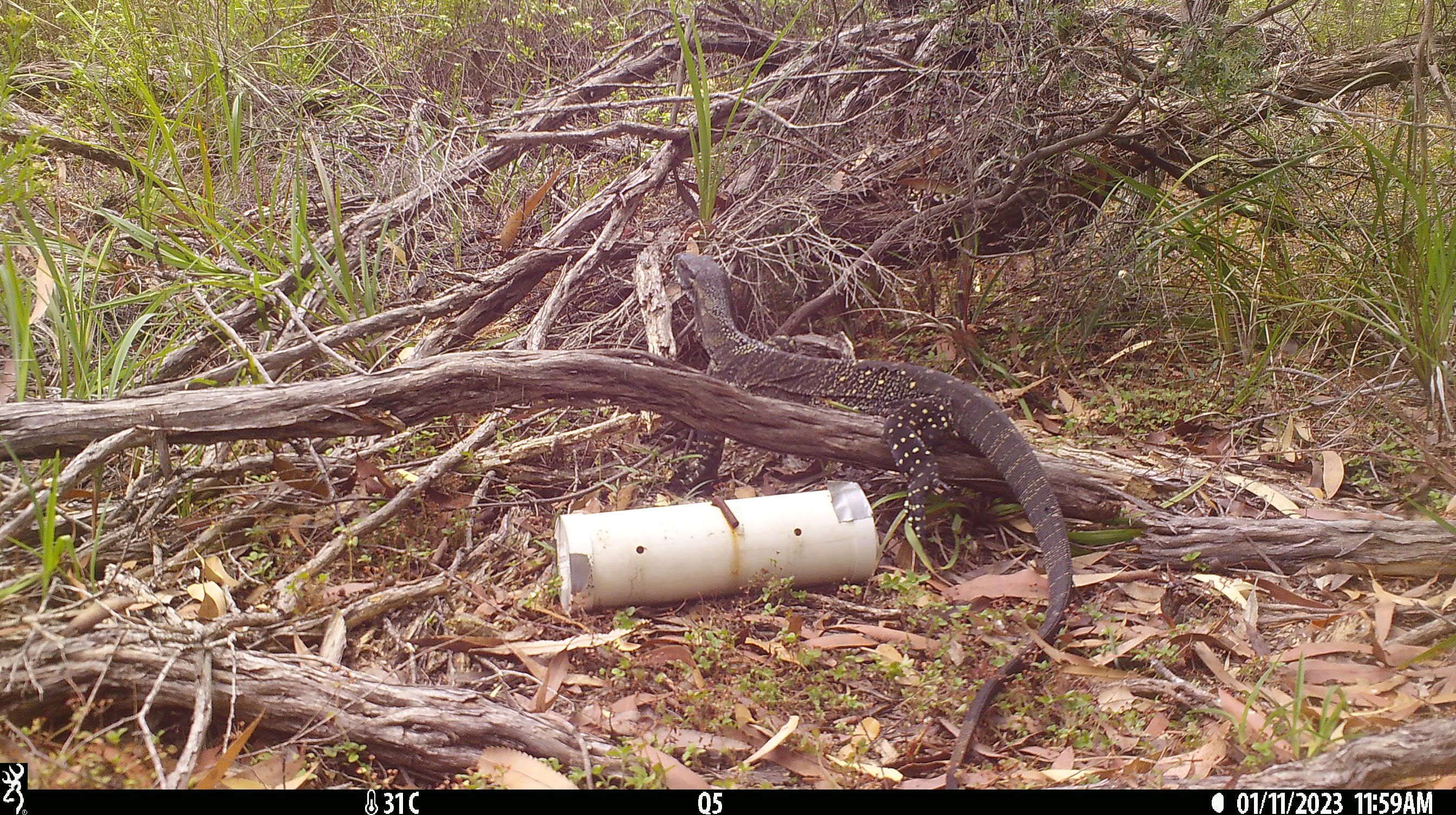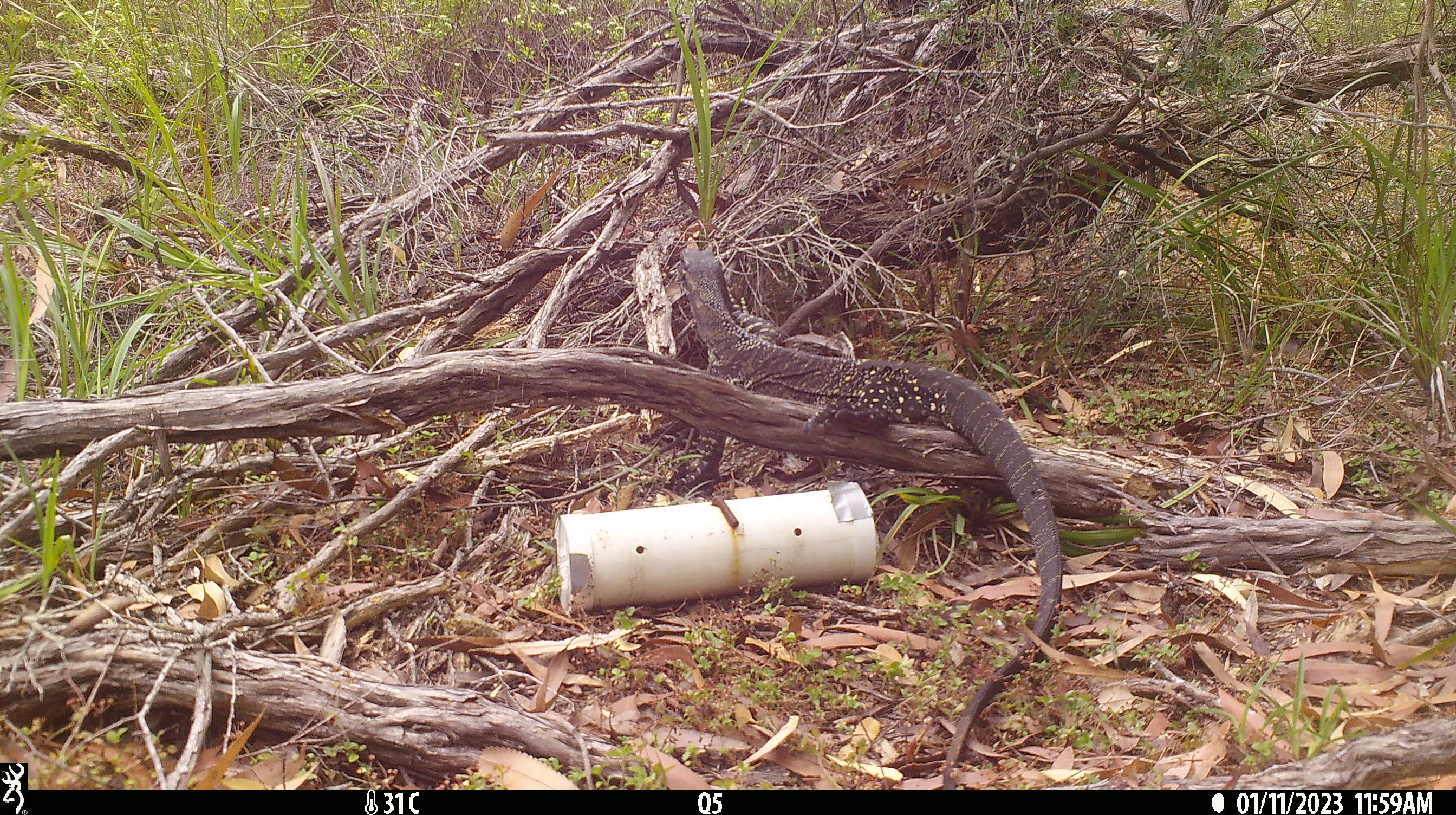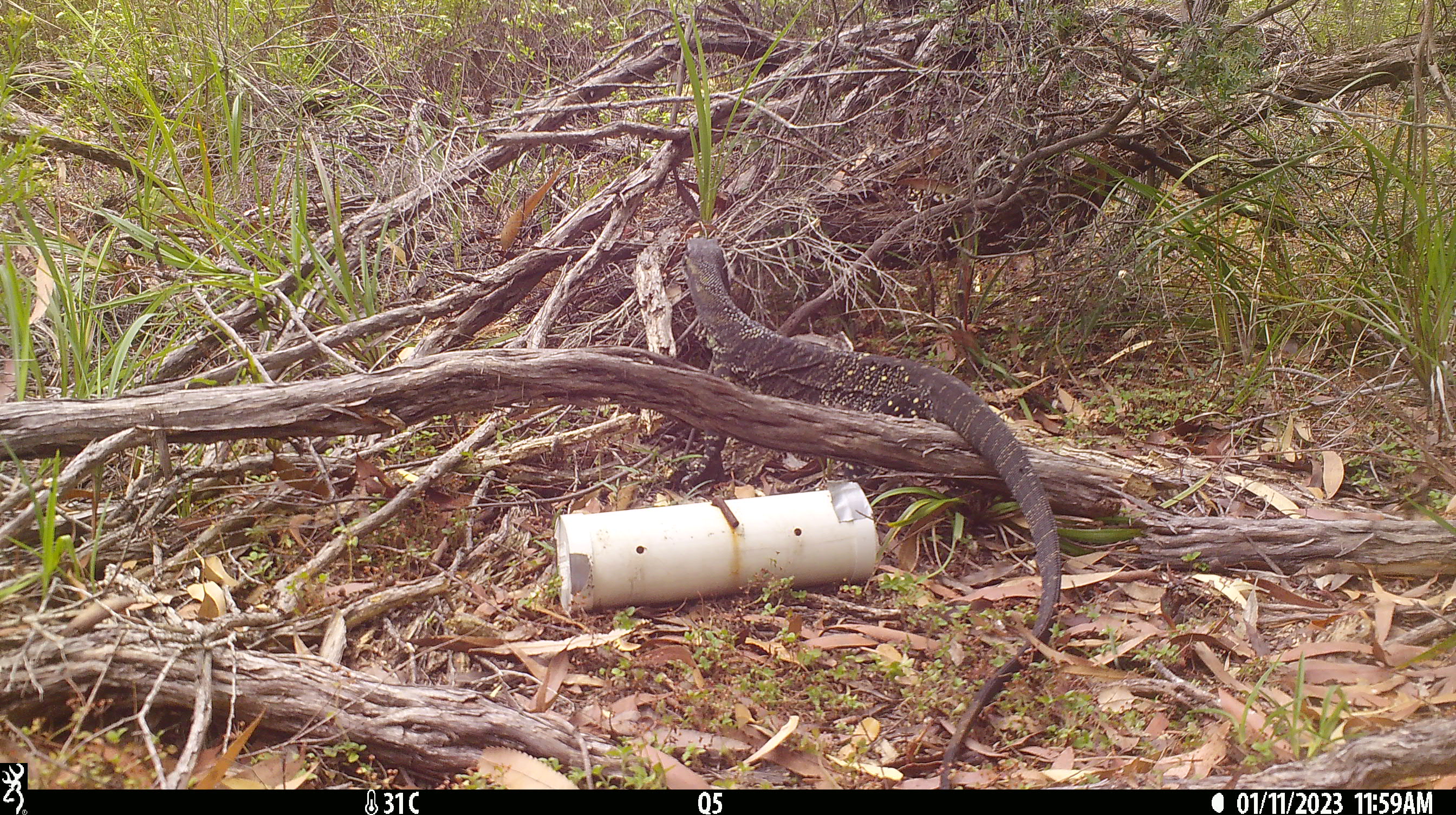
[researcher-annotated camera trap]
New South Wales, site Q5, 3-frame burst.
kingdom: Animalia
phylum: Chordata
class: Reptilia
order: Squamata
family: Varanidae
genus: Varanus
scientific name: Varanus varius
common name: lace monitor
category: goanna